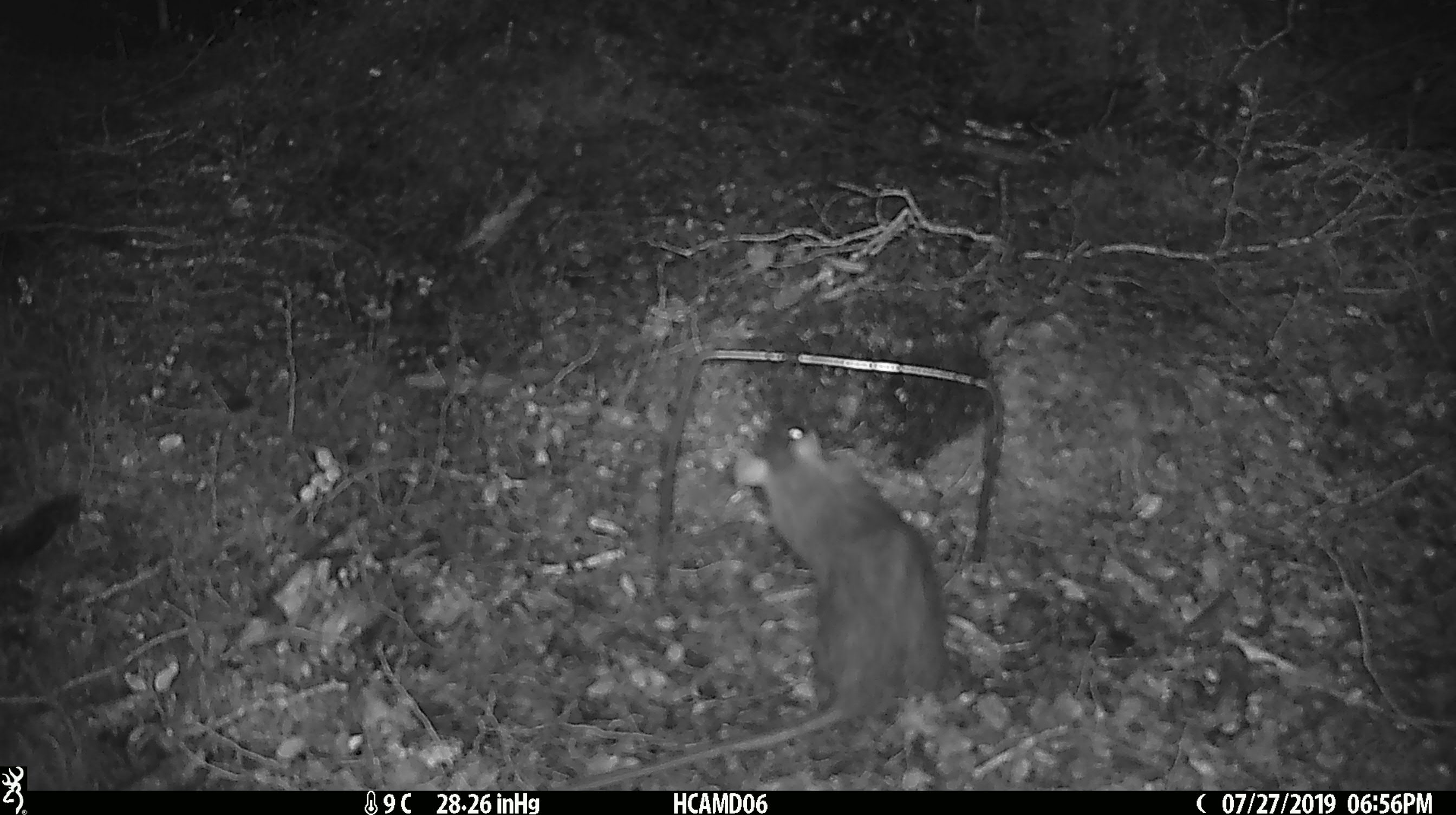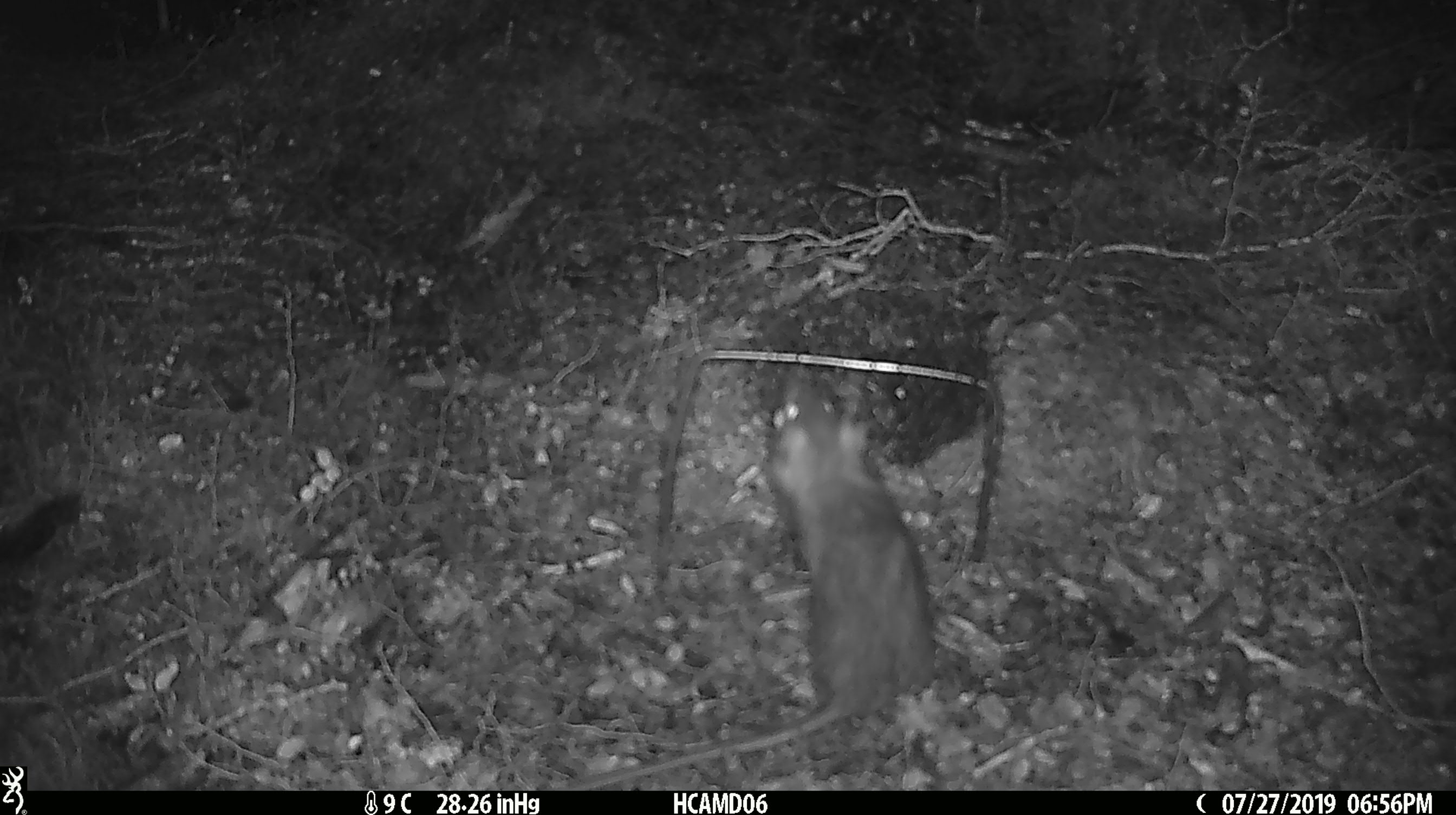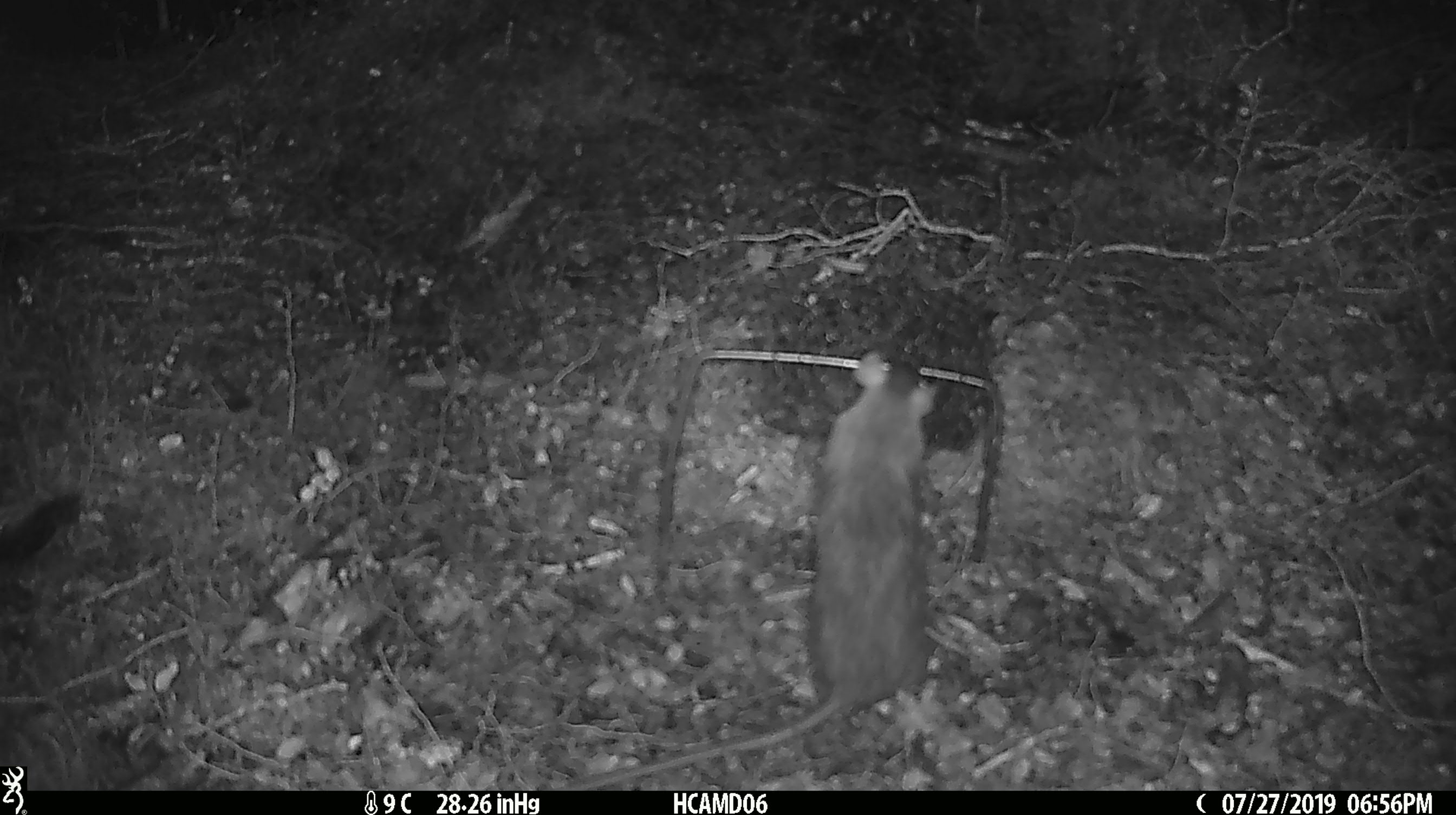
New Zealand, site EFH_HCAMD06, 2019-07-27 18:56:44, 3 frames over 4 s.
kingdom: Animalia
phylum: Chordata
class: Mammalia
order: Rodentia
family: Muridae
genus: Rattus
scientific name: Rattus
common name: rat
Rat (Rattus).